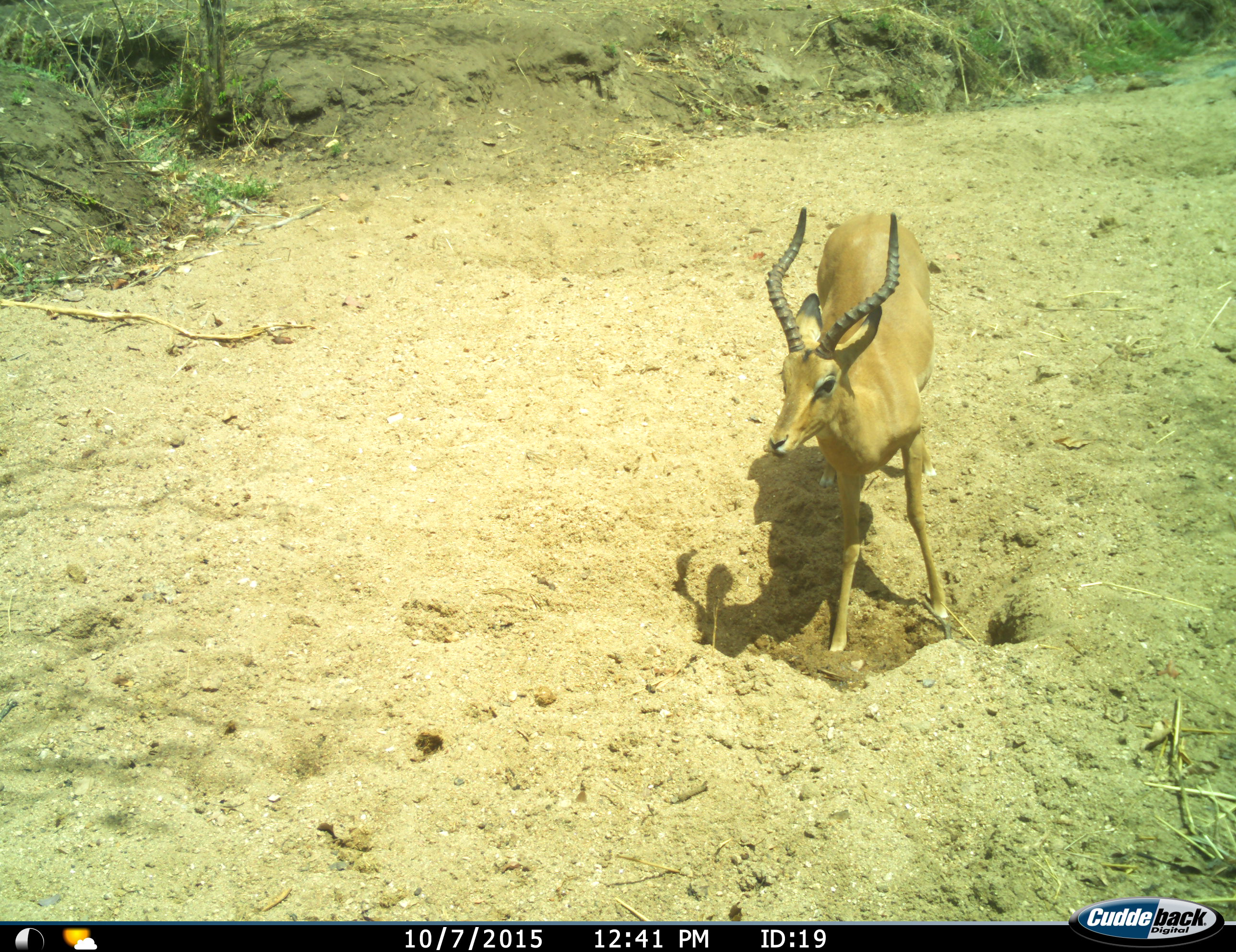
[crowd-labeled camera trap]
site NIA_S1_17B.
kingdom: Animalia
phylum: Chordata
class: Mammalia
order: Artiodactyla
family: Bovidae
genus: Aepyceros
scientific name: Aepyceros melampus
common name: impala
Impala (Aepyceros melampus), count 1. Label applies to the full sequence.